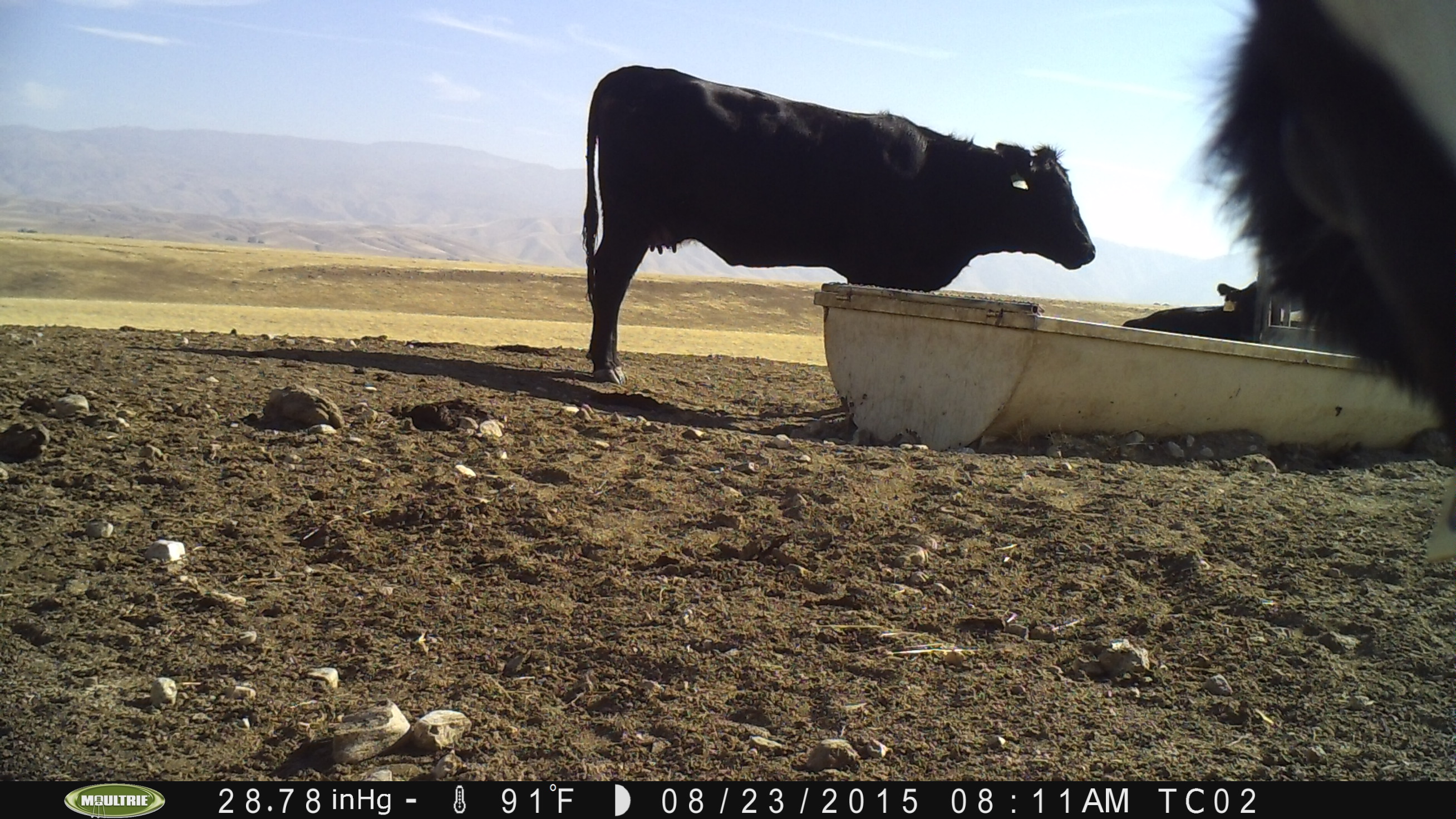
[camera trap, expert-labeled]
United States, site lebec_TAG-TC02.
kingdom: Animalia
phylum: Chordata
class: Mammalia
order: Artiodactyla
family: Bovidae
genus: Bos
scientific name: Bos taurus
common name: domestic cow